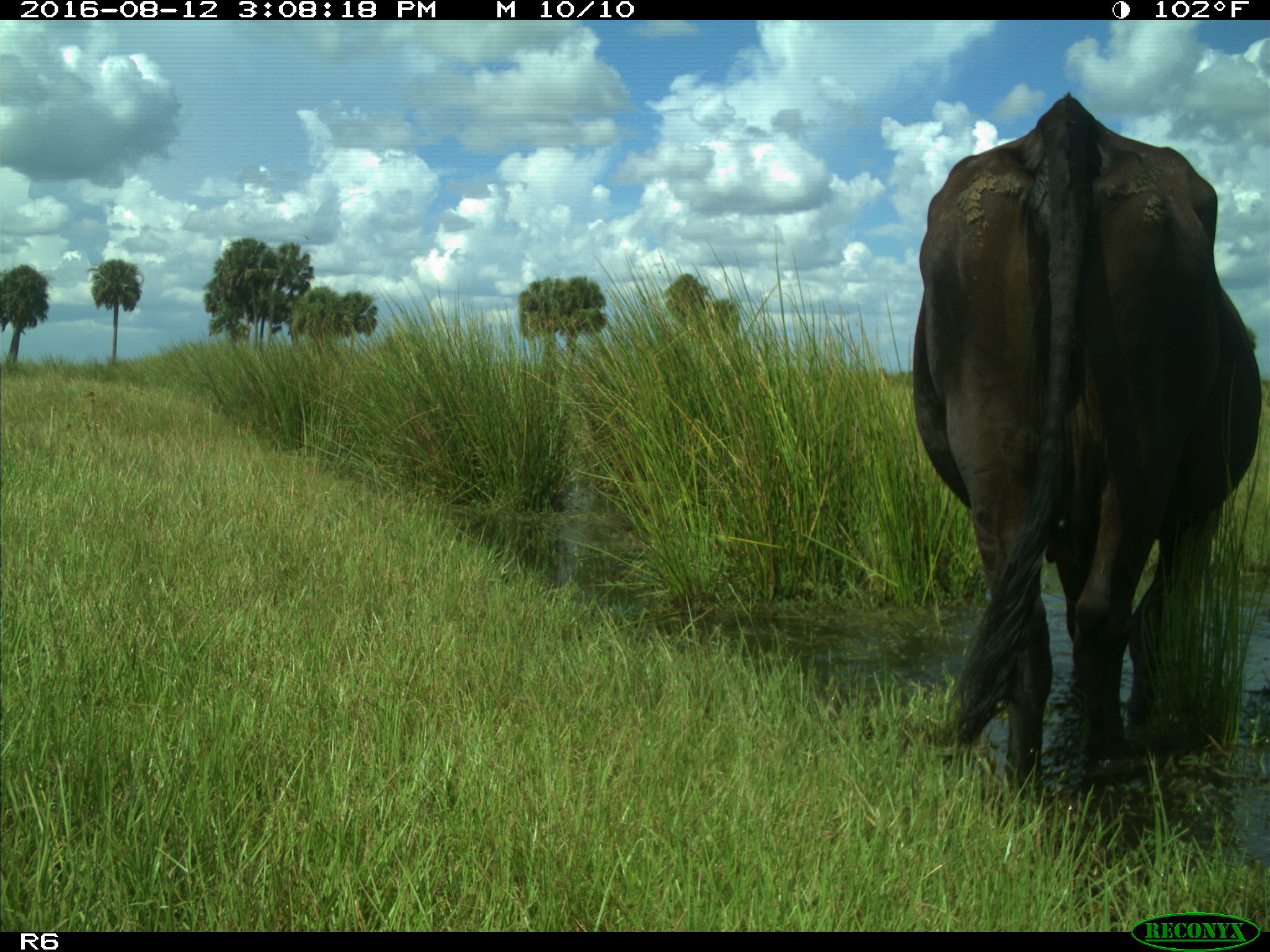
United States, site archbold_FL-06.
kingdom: Animalia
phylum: Chordata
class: Mammalia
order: Artiodactyla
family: Bovidae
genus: Bos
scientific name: Bos taurus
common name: domestic cow